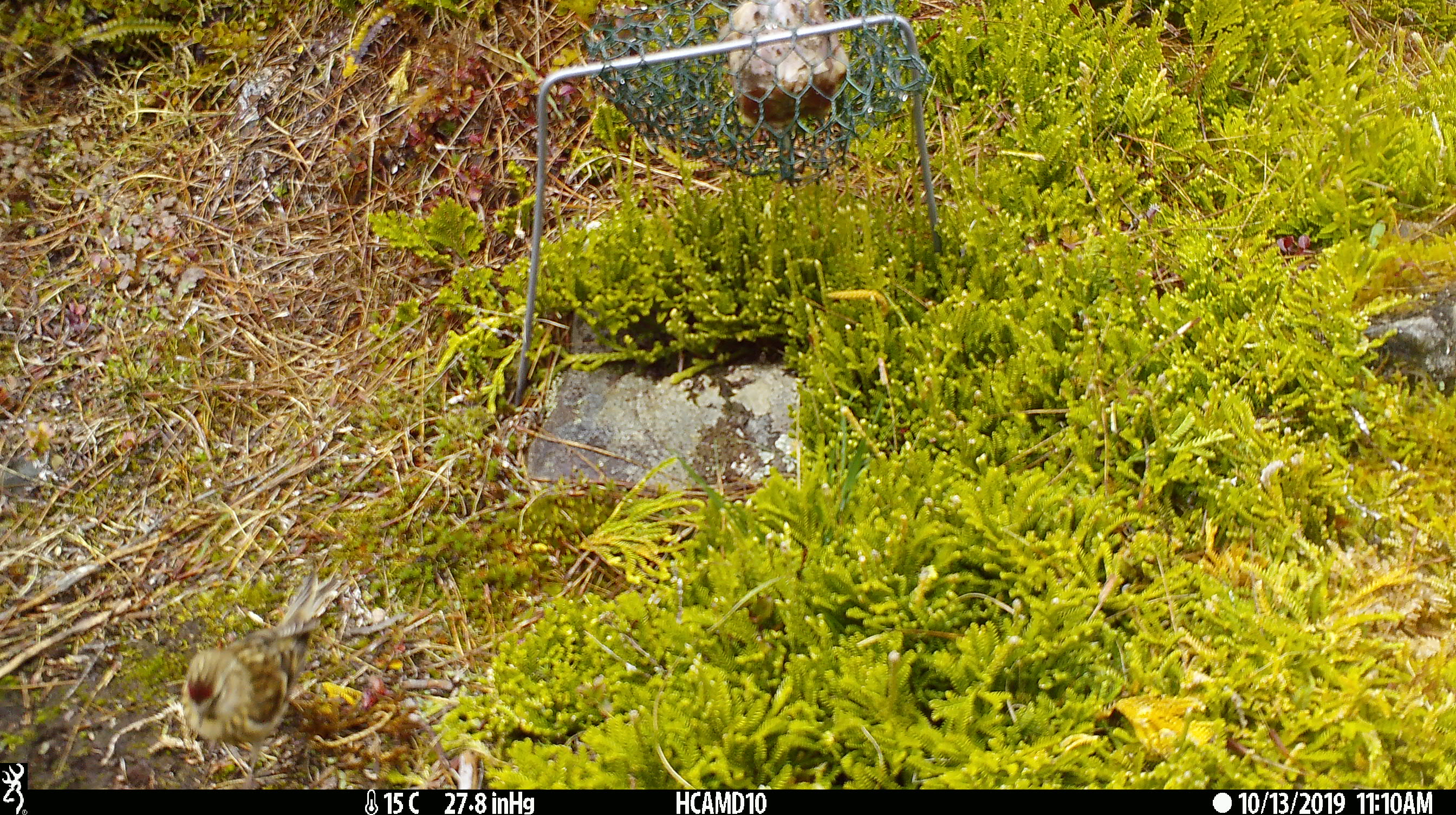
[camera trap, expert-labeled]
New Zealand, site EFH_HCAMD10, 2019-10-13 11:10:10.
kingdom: Animalia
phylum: Chordata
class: Aves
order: Passeriformes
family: Fringillidae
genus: Acanthis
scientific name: Acanthis flammea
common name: common redpoll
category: redpoll